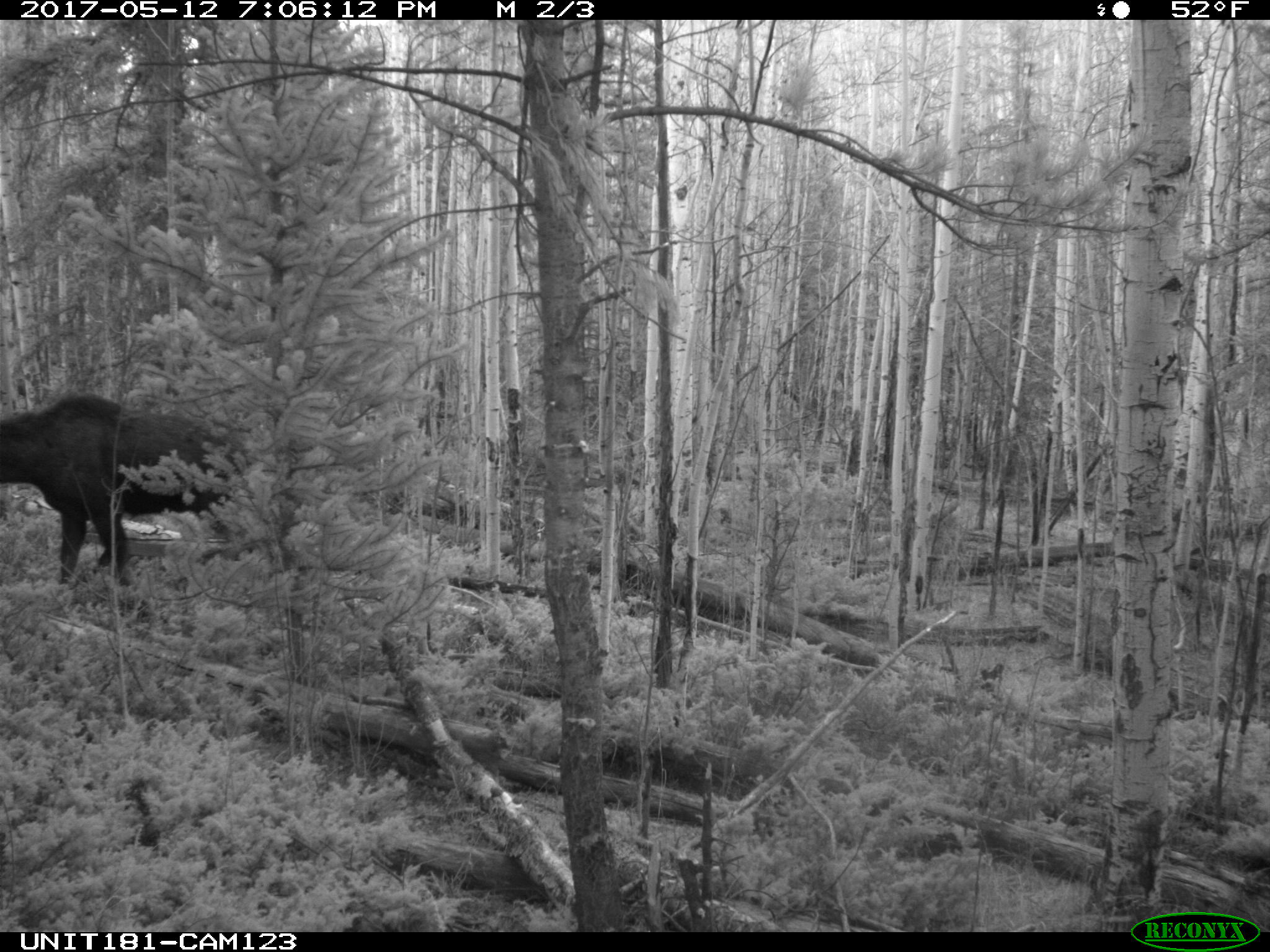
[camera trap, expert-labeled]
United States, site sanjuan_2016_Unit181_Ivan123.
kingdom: Animalia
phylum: Chordata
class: Mammalia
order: Artiodactyla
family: Cervidae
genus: Alces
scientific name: Alces alces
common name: moose